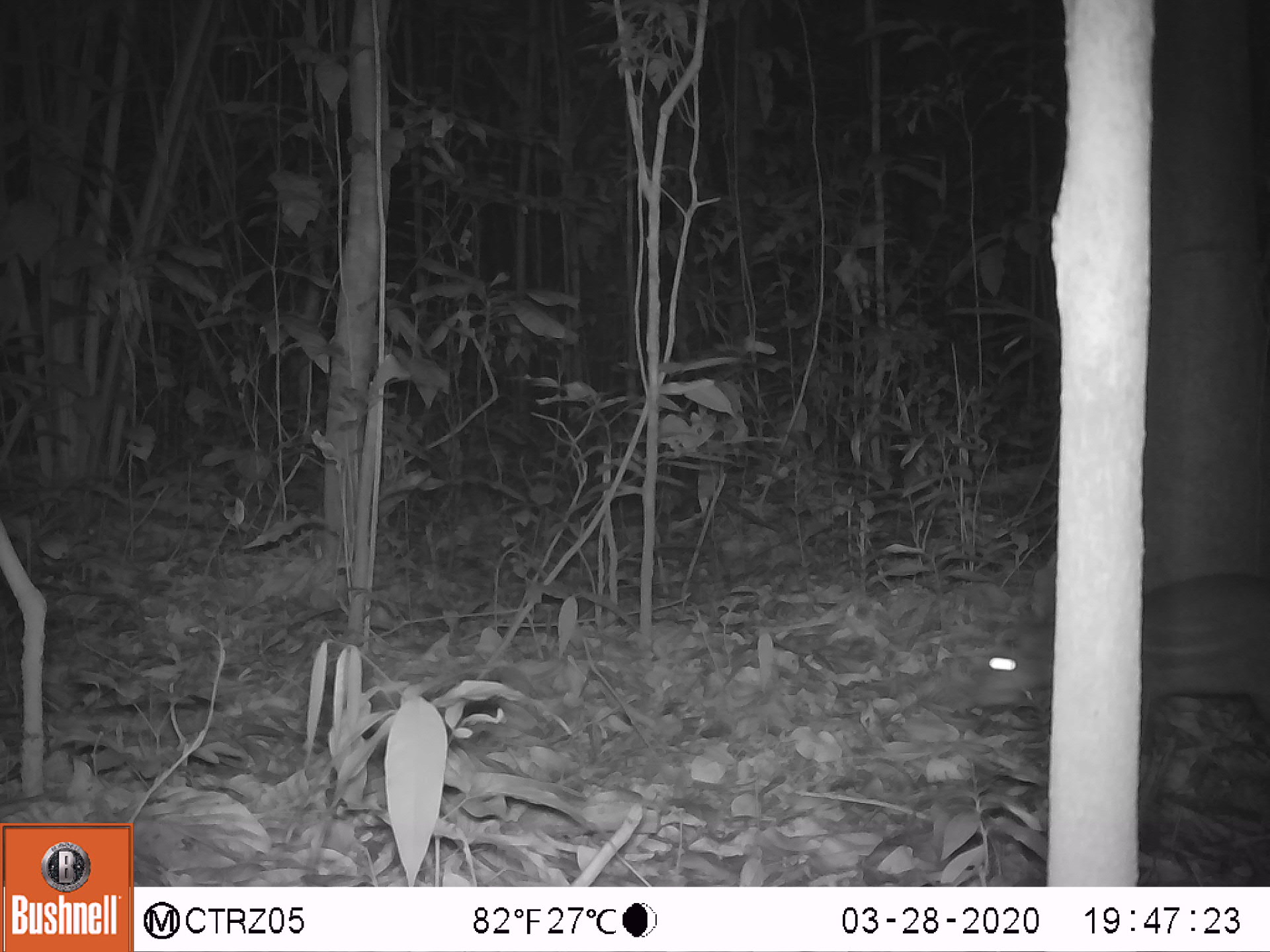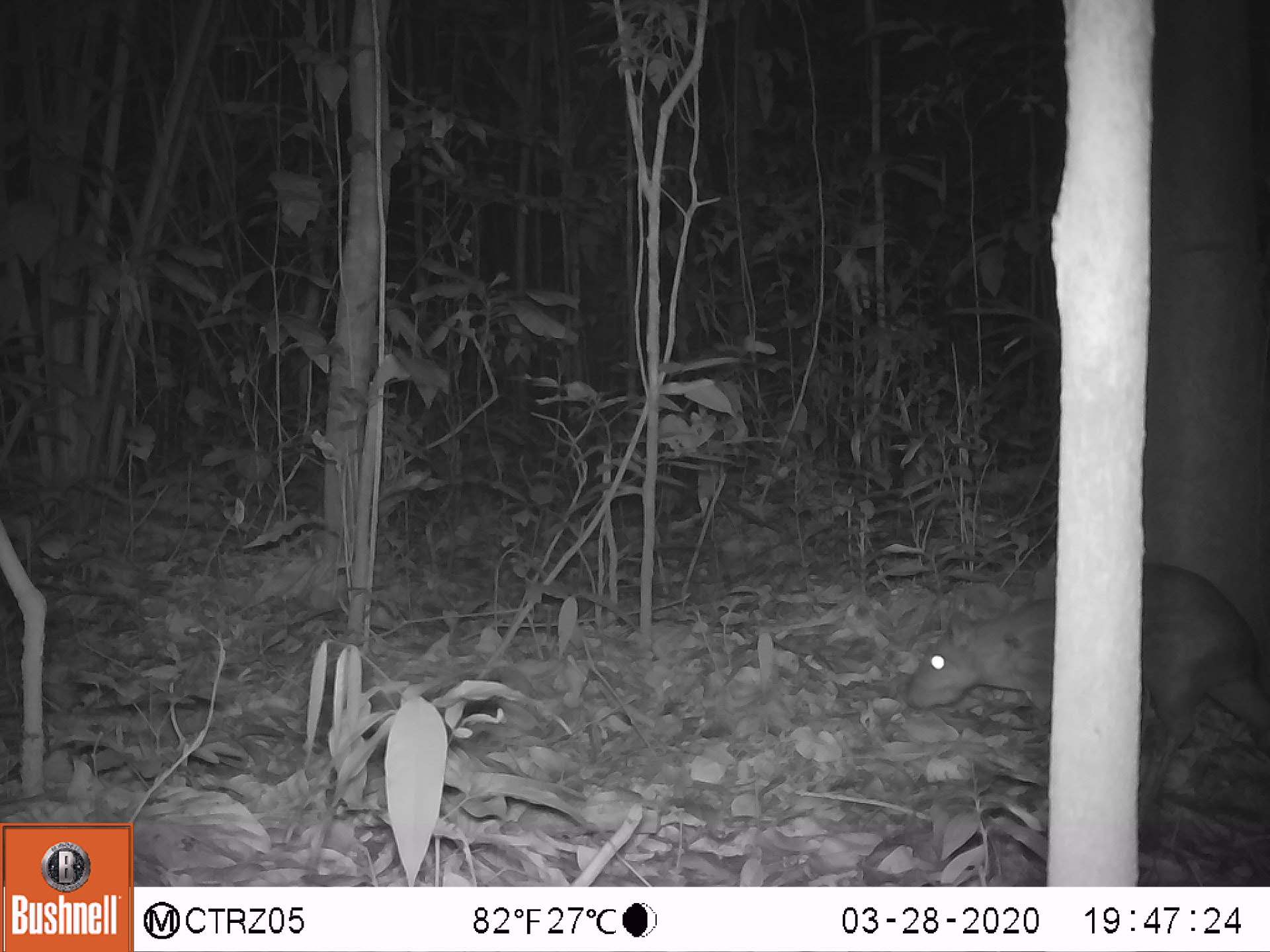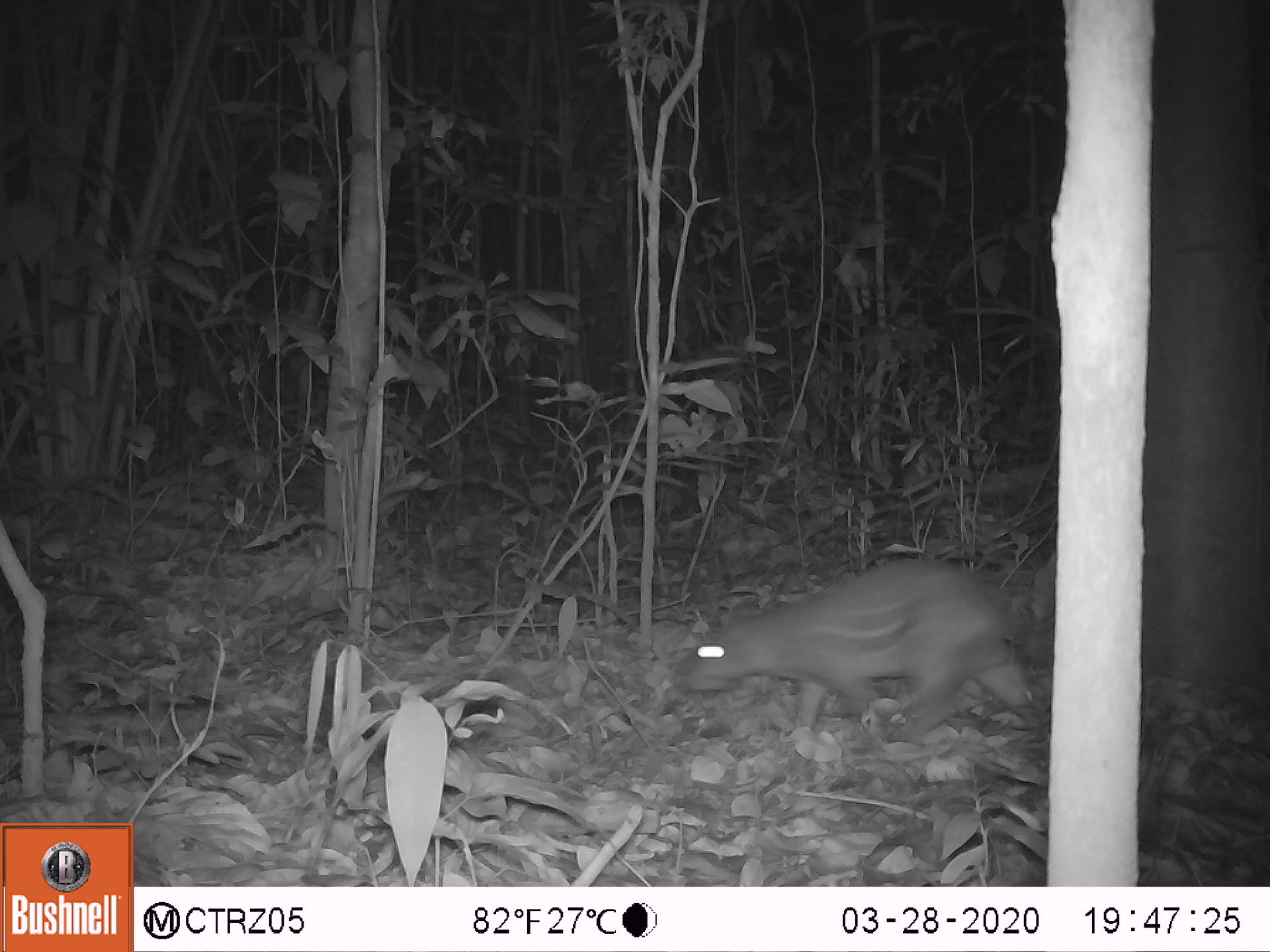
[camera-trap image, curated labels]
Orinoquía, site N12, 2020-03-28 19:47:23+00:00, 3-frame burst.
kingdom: Animalia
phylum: Chordata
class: Mammalia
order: Rodentia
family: Cuniculidae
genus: Cuniculus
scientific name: Cuniculus paca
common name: spotted paca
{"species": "spotted paca (Cuniculus paca)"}